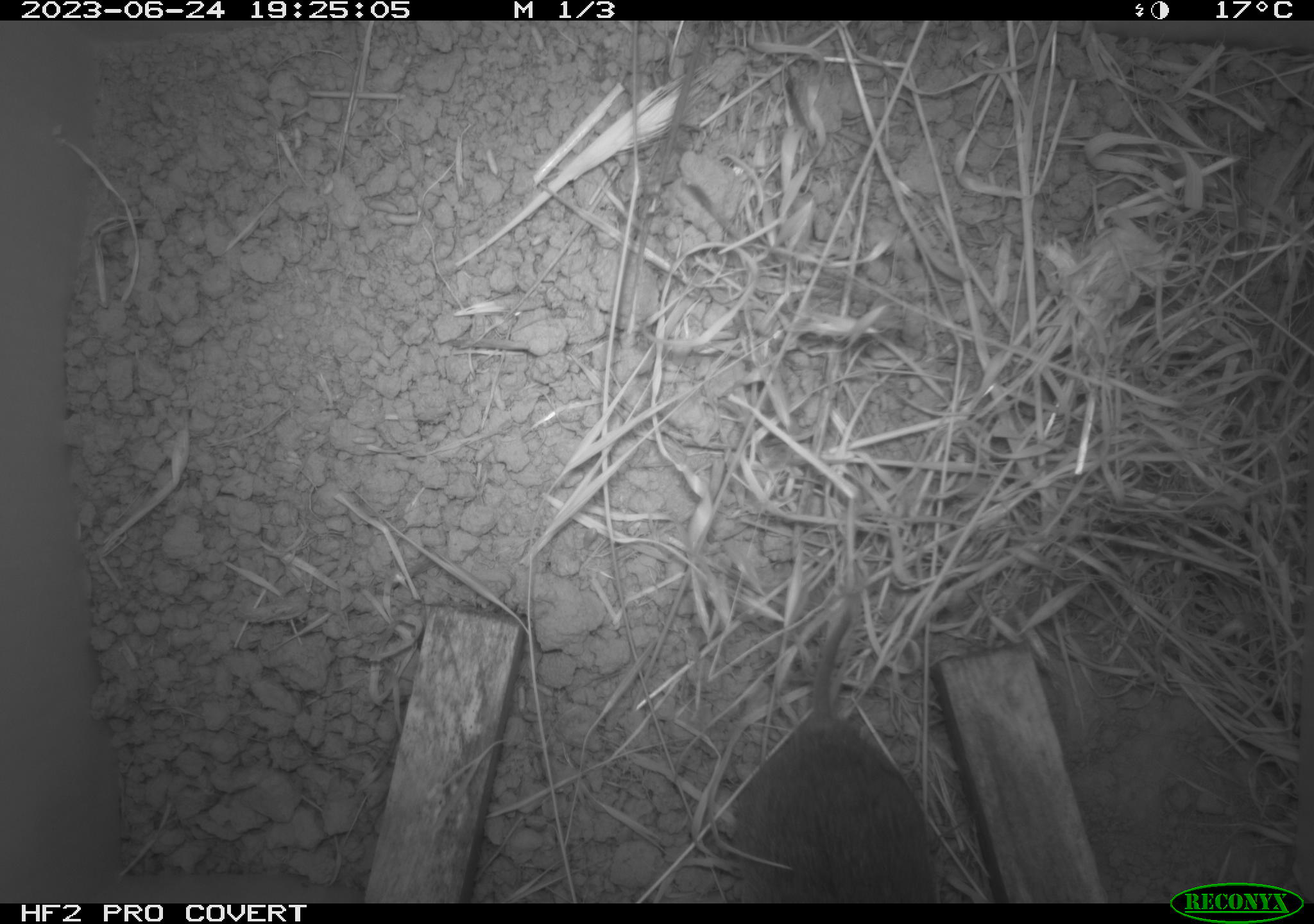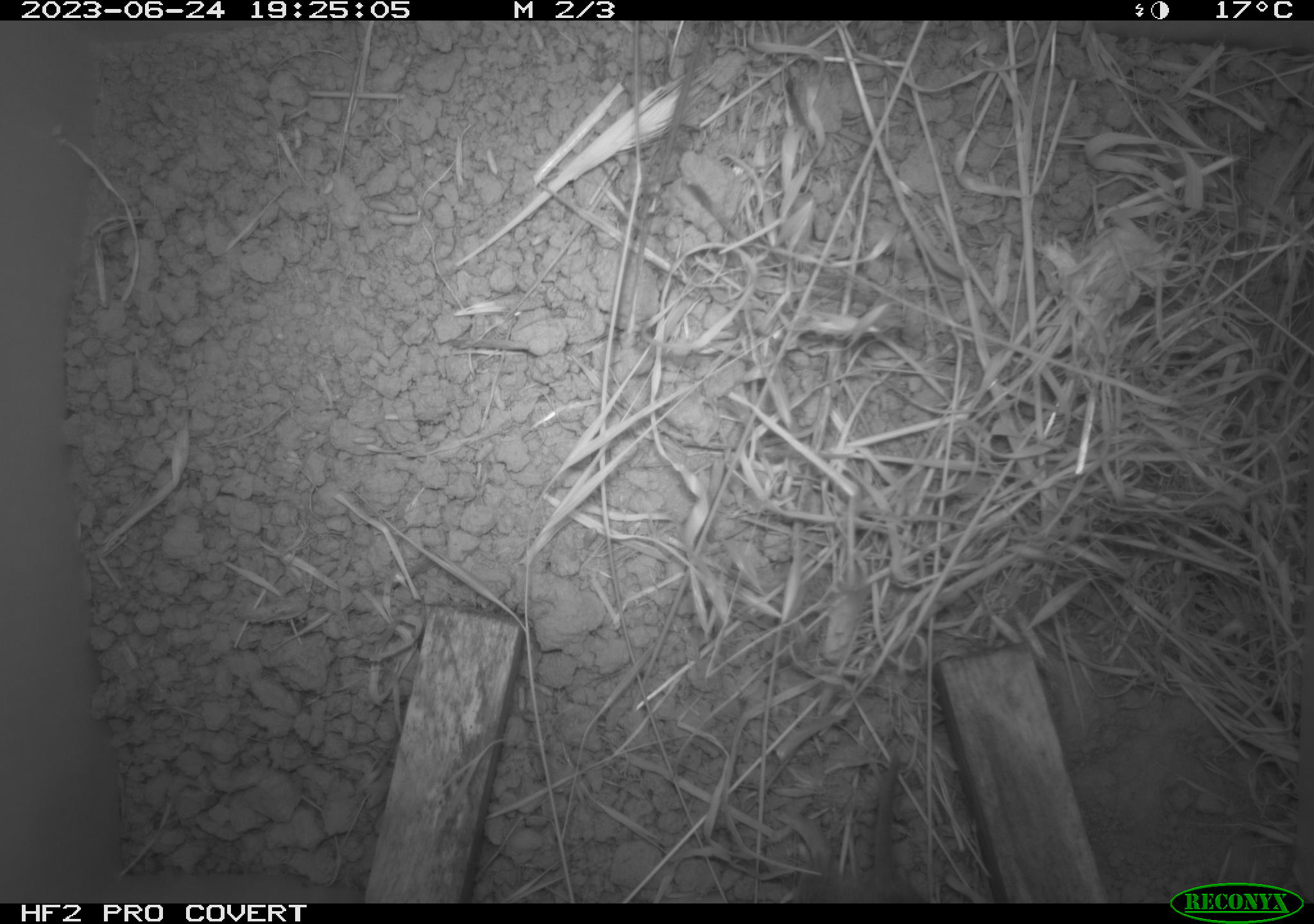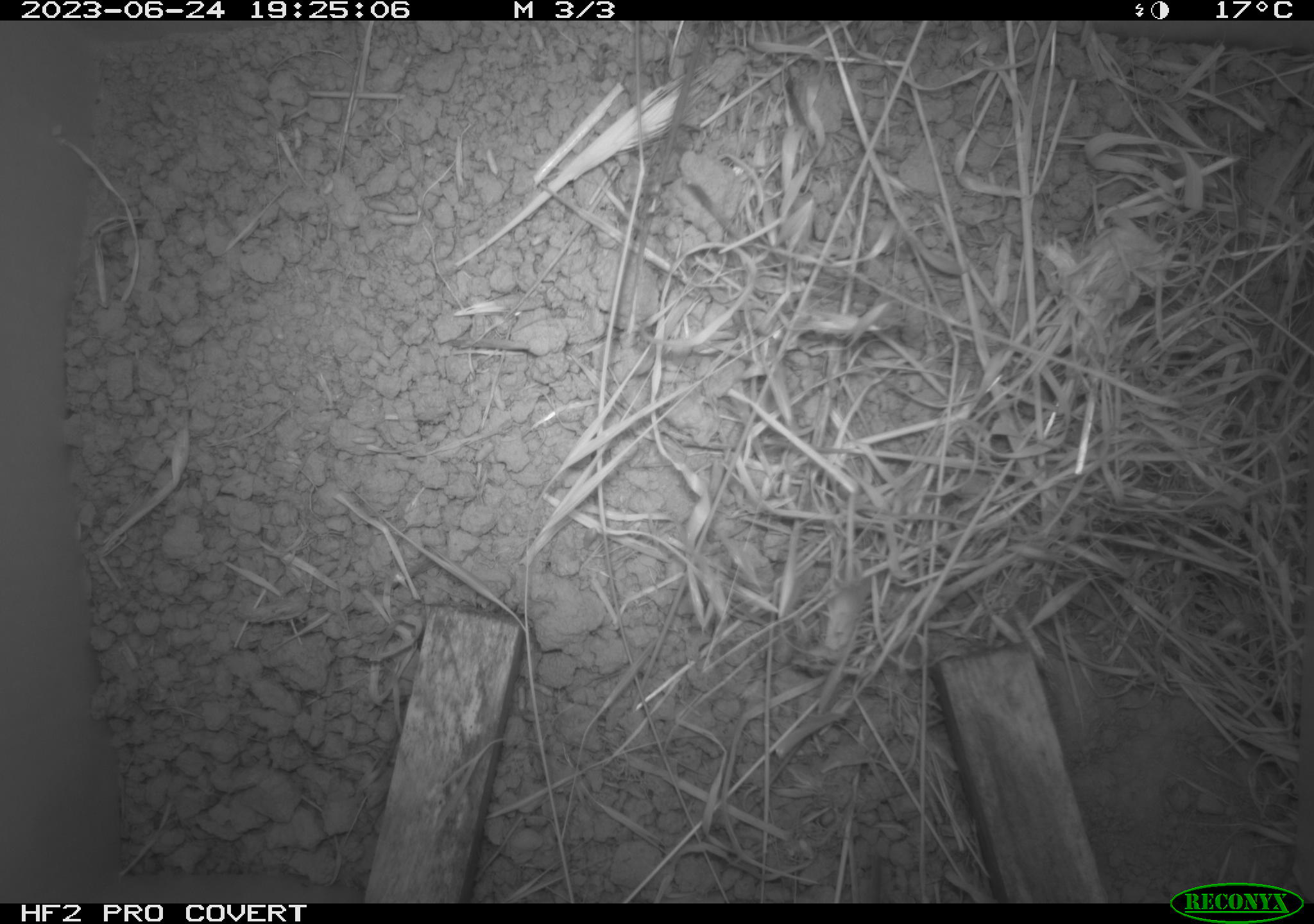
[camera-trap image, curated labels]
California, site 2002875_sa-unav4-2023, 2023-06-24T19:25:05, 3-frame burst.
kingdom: Animalia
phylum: Chordata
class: Mammalia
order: Rodentia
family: Cricetidae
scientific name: Arvicolinae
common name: voles, lemmings, and muskrats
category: arvicolinae subfamily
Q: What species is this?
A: Arvicolinae subfamily (voles, lemmings, and muskrats) (Arvicolinae).